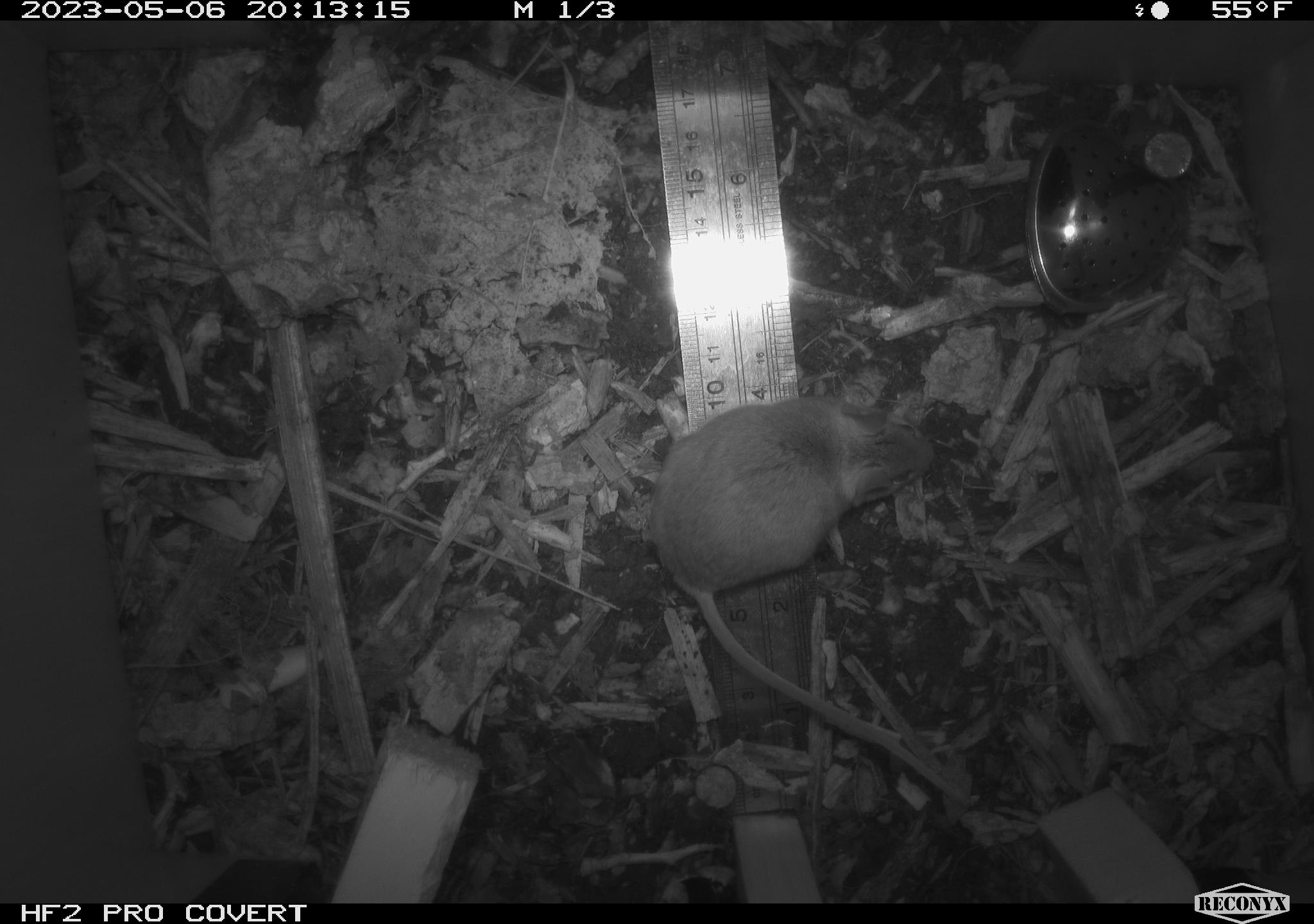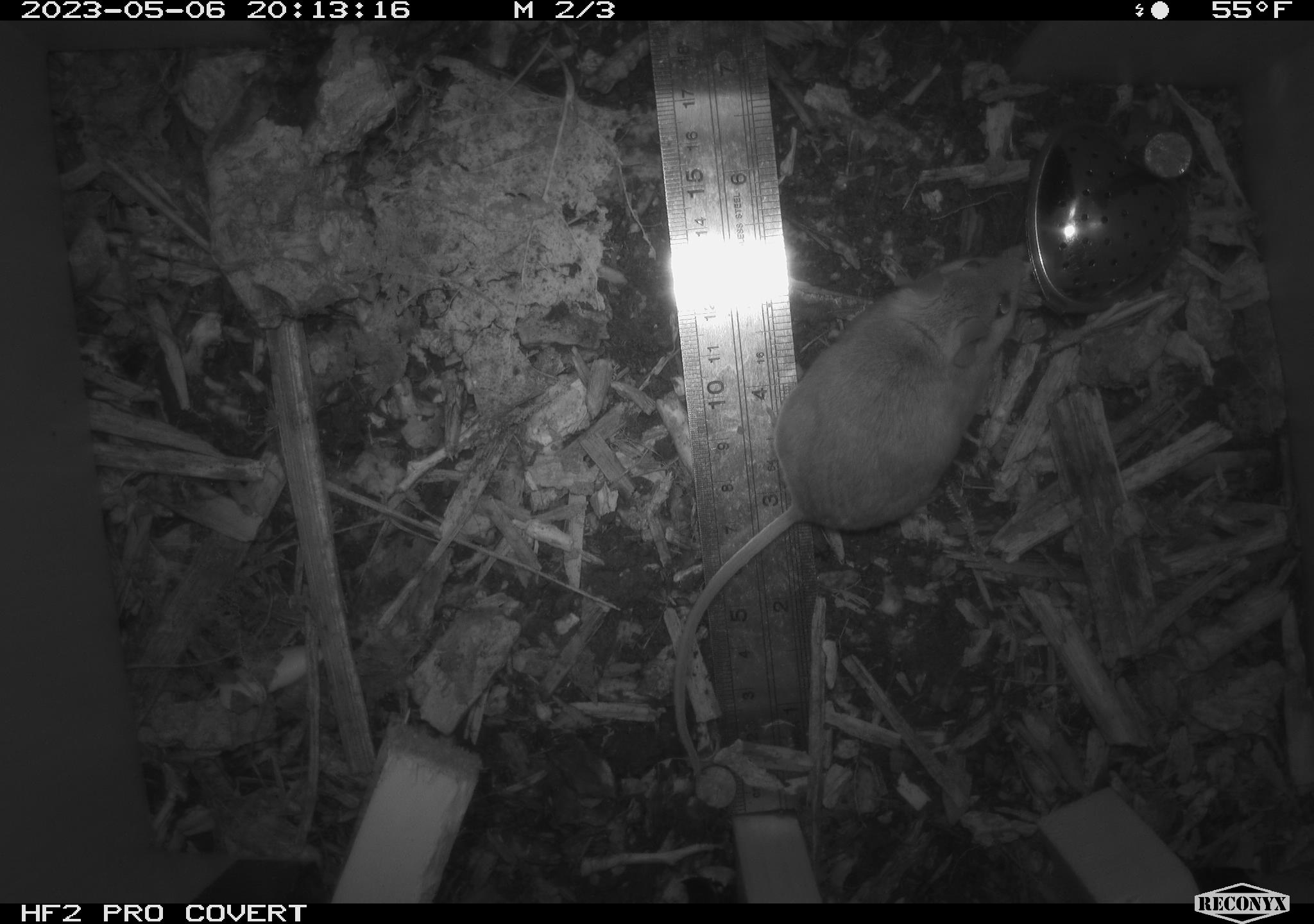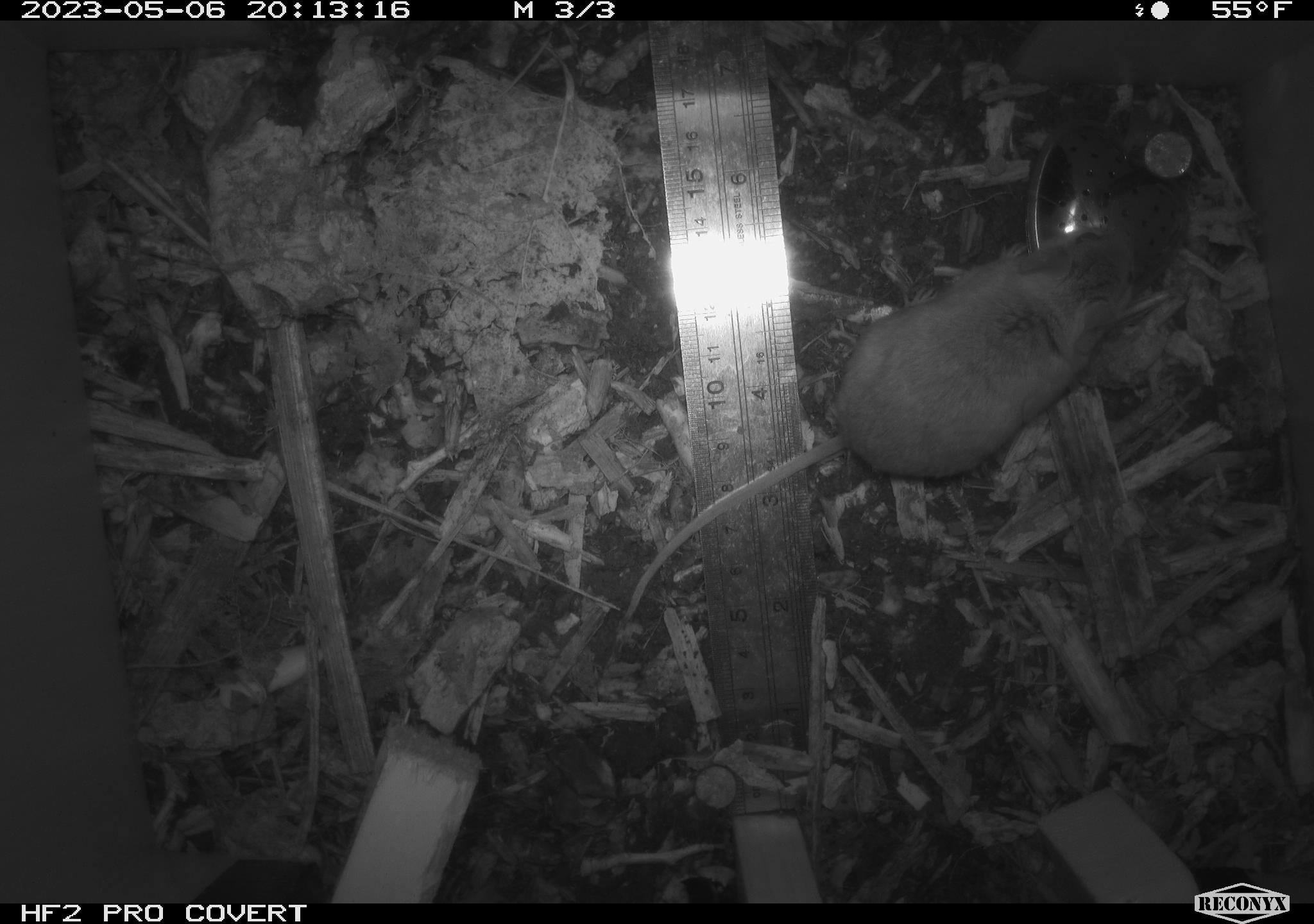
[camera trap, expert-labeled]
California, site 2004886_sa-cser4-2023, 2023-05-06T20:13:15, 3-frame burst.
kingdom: Animalia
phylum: Chordata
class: Mammalia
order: Rodentia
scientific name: Rodentia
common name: mouse species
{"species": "mouse species (Rodentia)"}